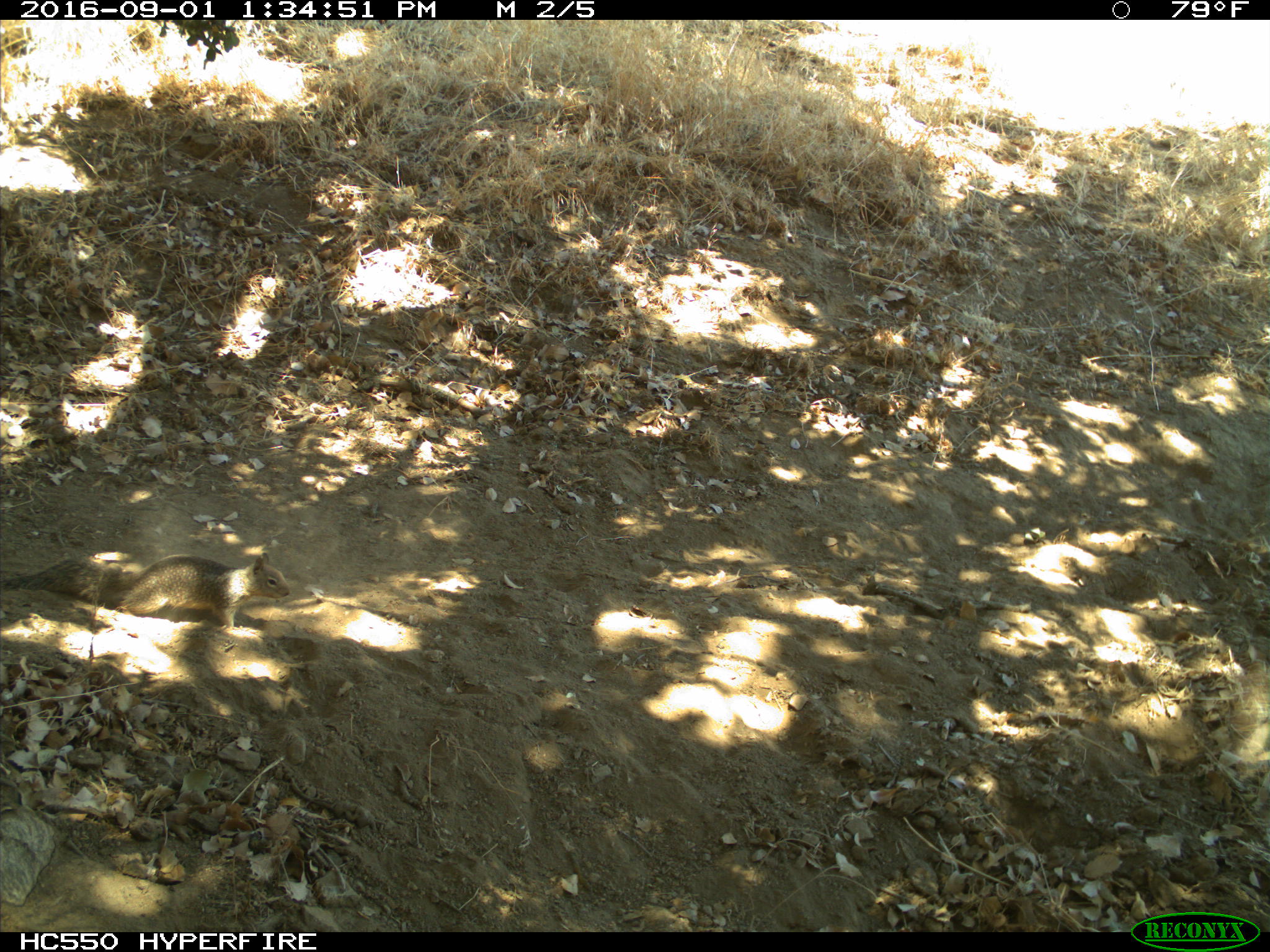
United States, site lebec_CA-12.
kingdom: Animalia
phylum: Chordata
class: Mammalia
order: Rodentia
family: Sciuridae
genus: Otospermophilus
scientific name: Otospermophilus beecheyi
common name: california ground squirrel